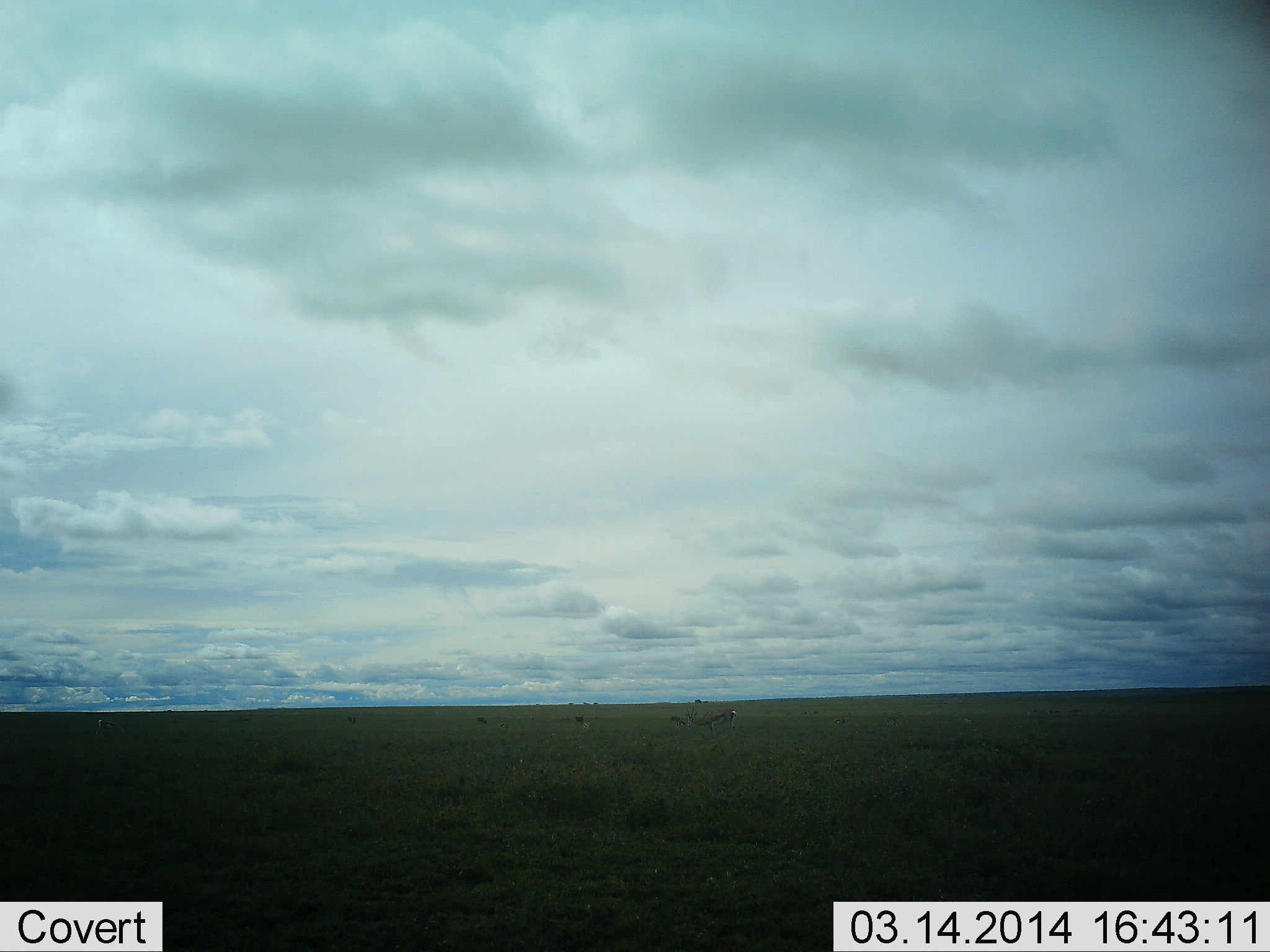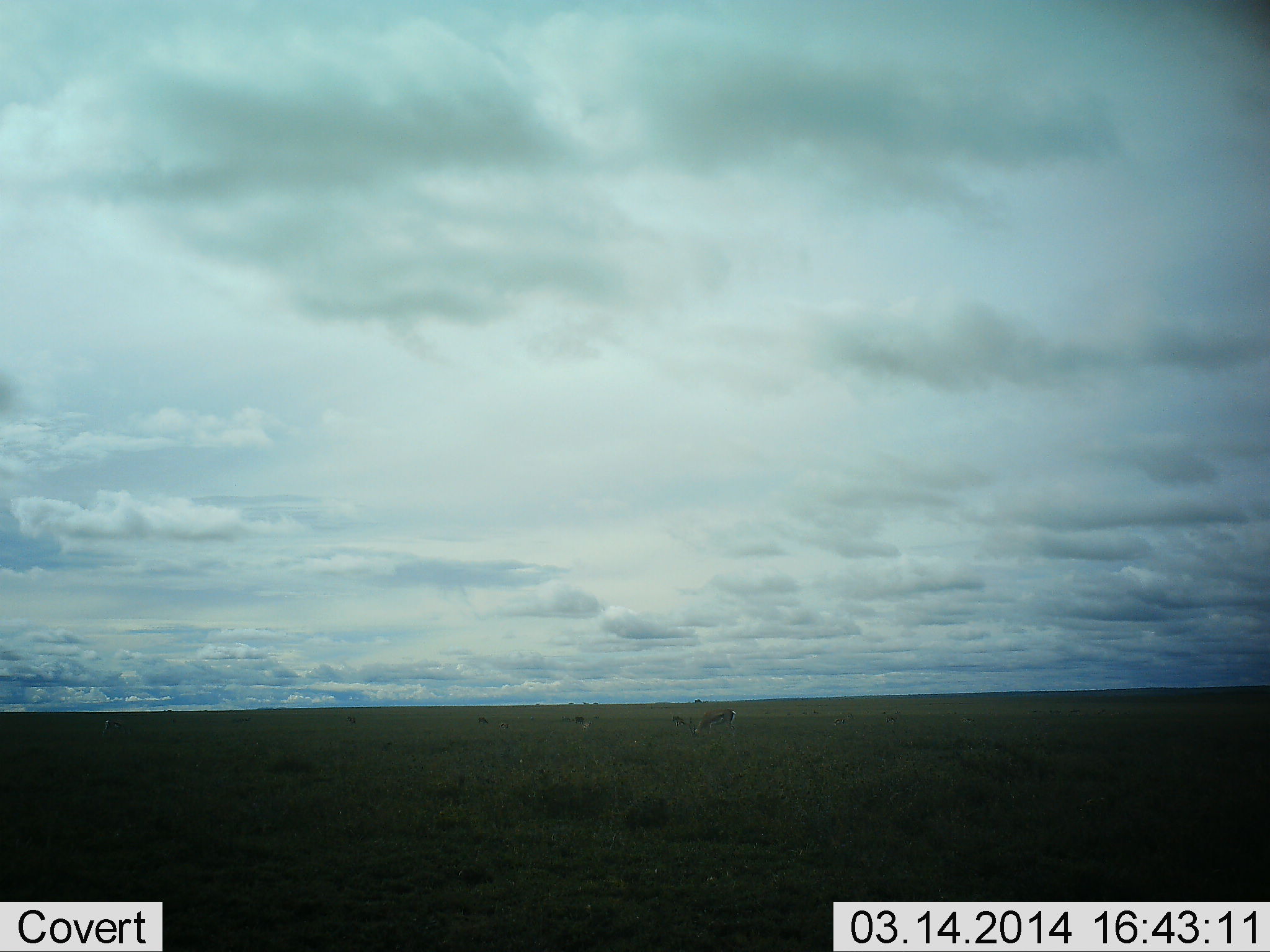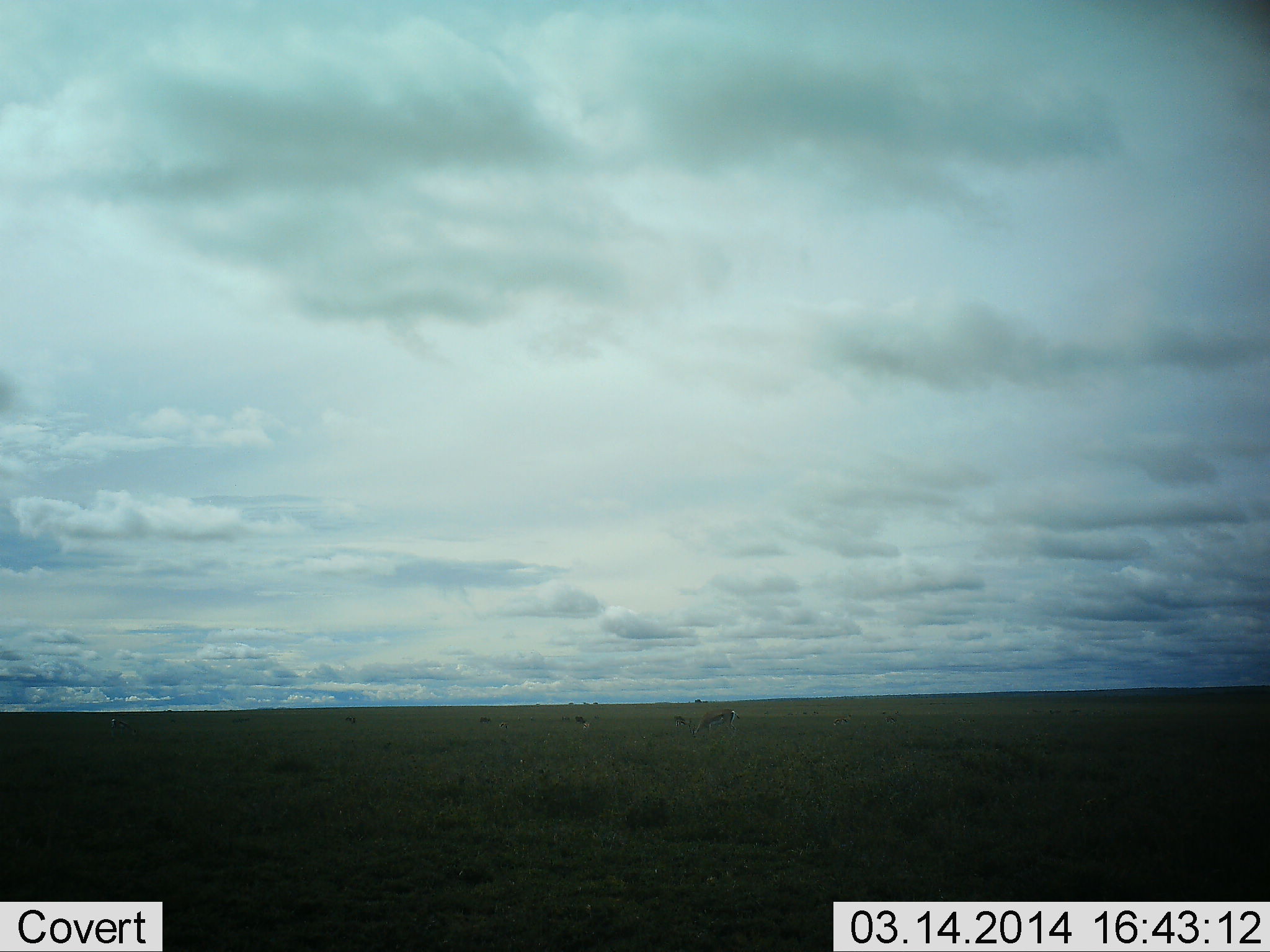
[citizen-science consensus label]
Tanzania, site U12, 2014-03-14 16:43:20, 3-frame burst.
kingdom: Animalia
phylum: Chordata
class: Mammalia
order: Artiodactyla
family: Bovidae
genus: Eudorcas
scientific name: Eudorcas thomsonii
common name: thomson's gazelle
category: gazellethomsons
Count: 5.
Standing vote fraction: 60%.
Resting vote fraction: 0%.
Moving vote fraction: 10%.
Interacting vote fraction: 0%.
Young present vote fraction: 0%.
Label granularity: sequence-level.